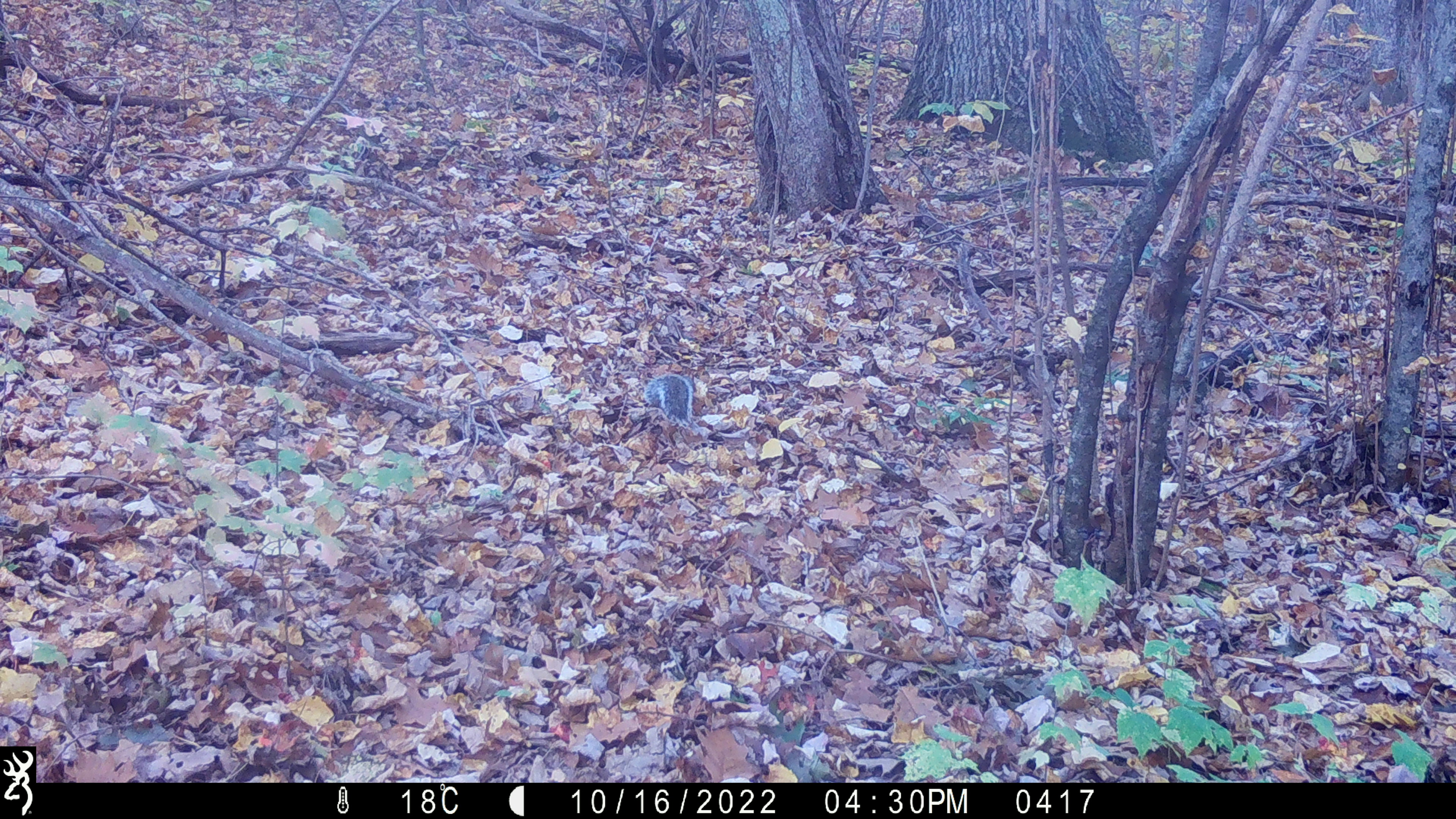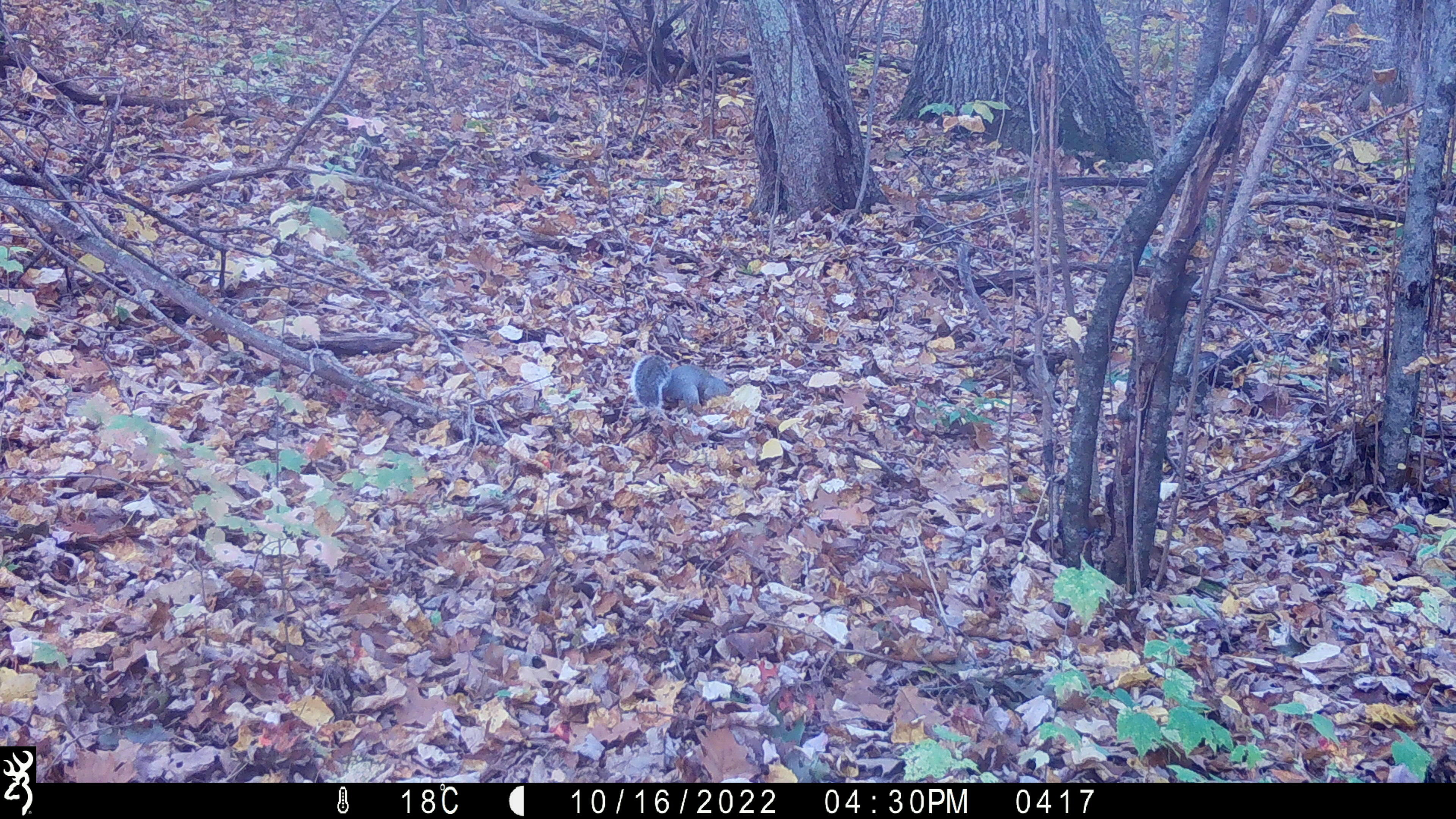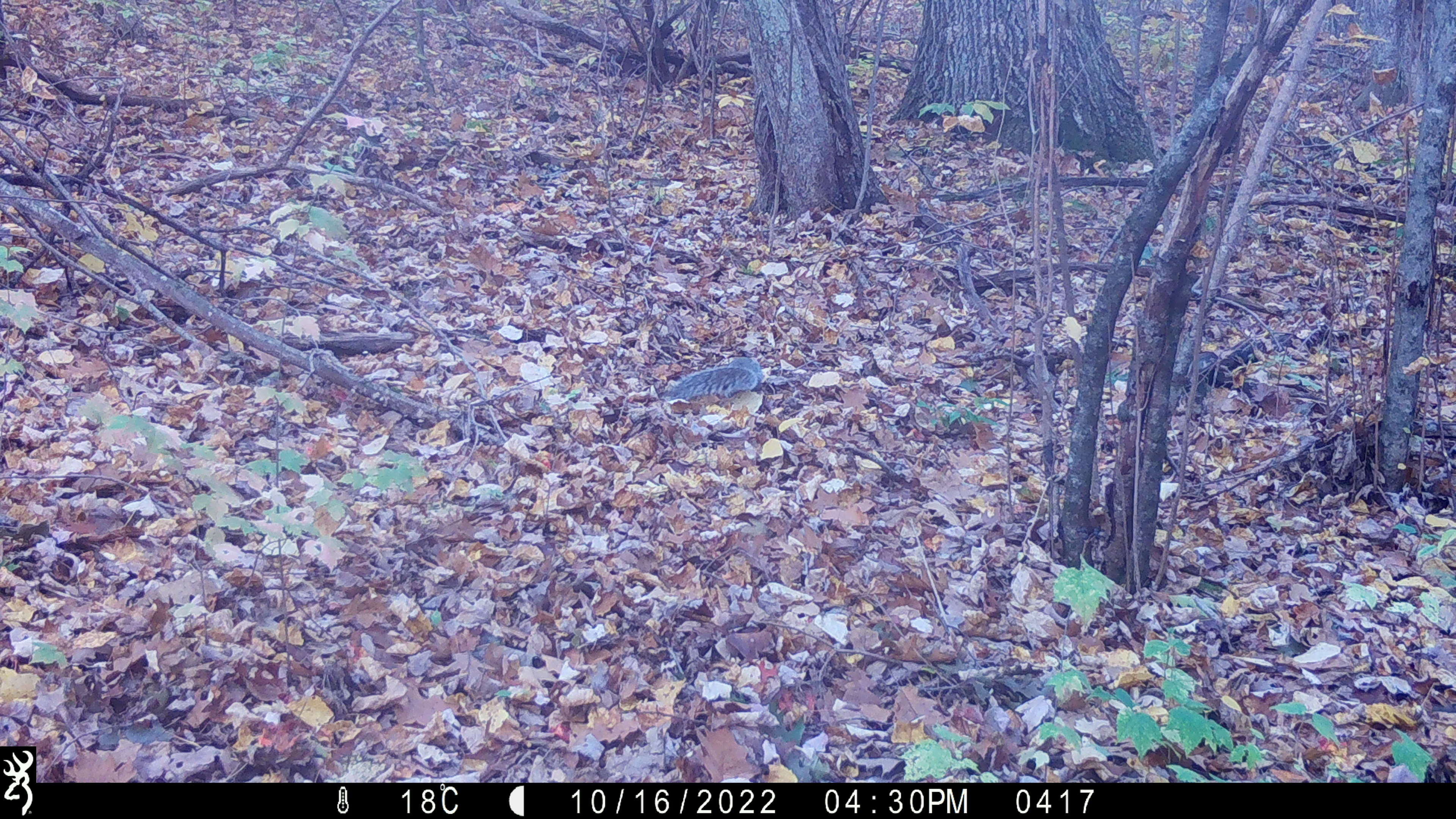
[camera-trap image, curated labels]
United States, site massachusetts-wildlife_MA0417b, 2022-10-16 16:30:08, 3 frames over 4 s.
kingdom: Animalia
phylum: Chordata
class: Mammalia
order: Rodentia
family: Sciuridae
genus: Sciurus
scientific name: Sciurus carolinensis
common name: gray squirrel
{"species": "gray squirrel (Sciurus carolinensis)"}